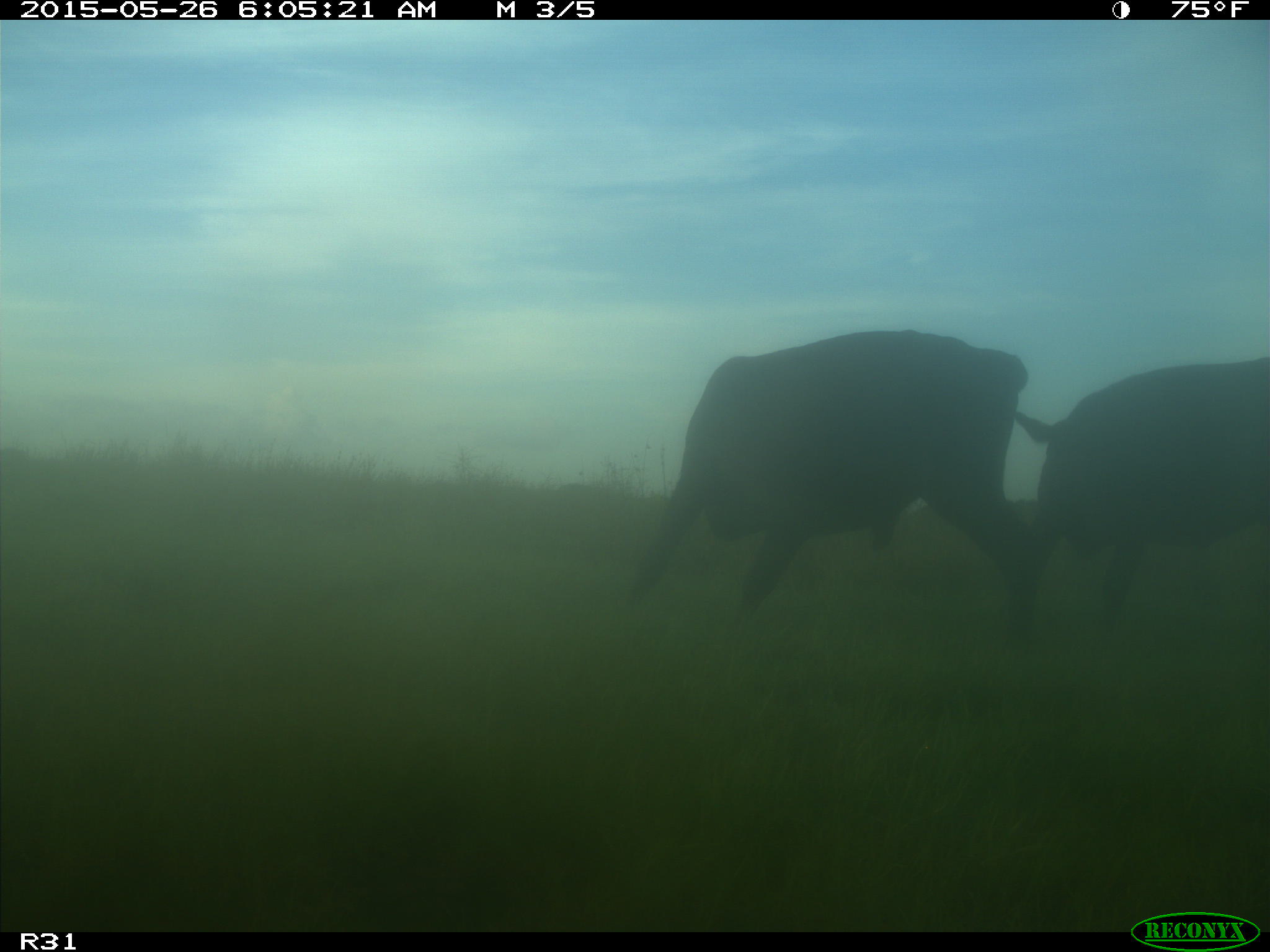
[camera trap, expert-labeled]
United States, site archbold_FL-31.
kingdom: Animalia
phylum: Chordata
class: Mammalia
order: Artiodactyla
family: Bovidae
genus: Bos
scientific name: Bos taurus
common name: domestic cow